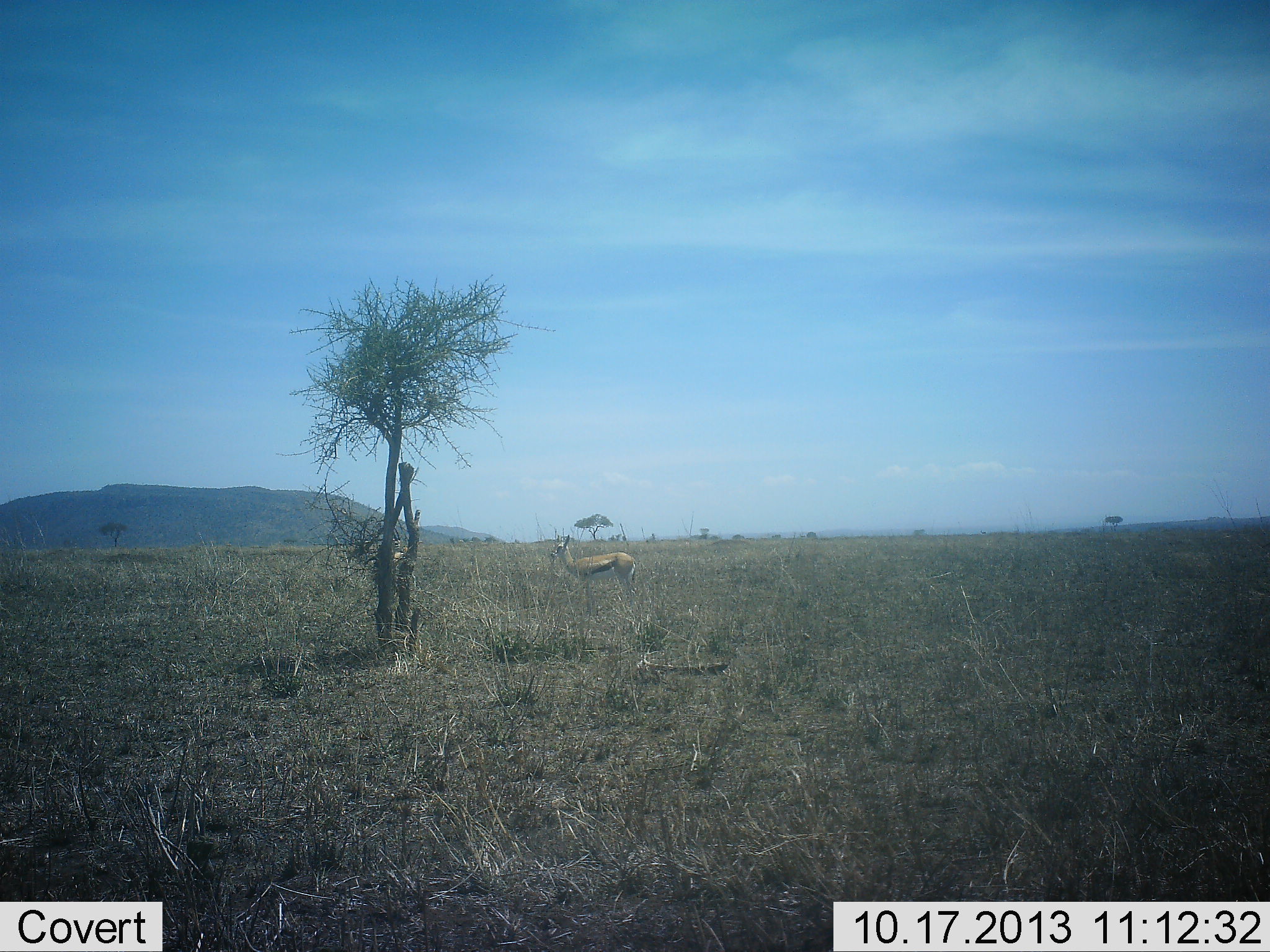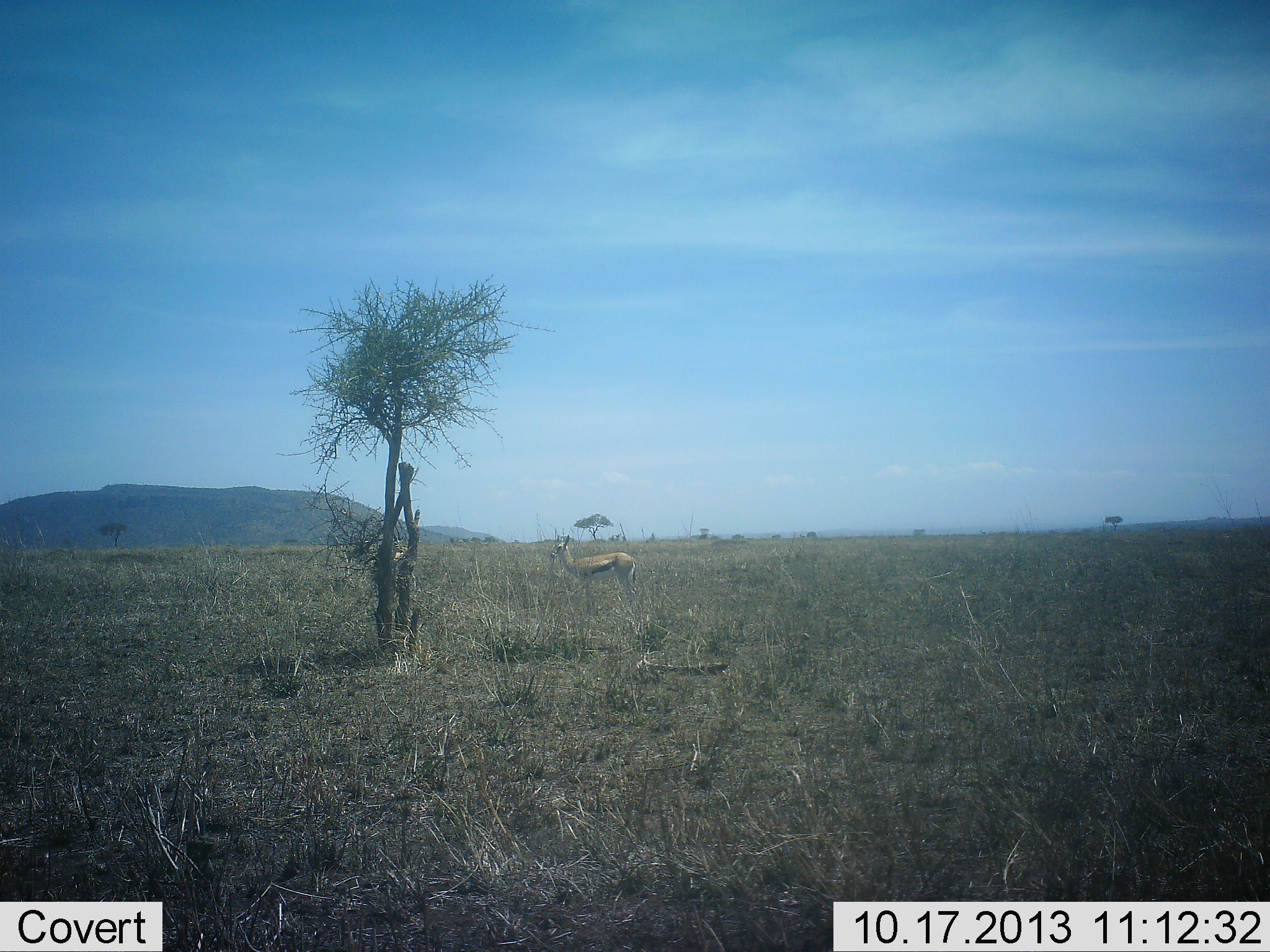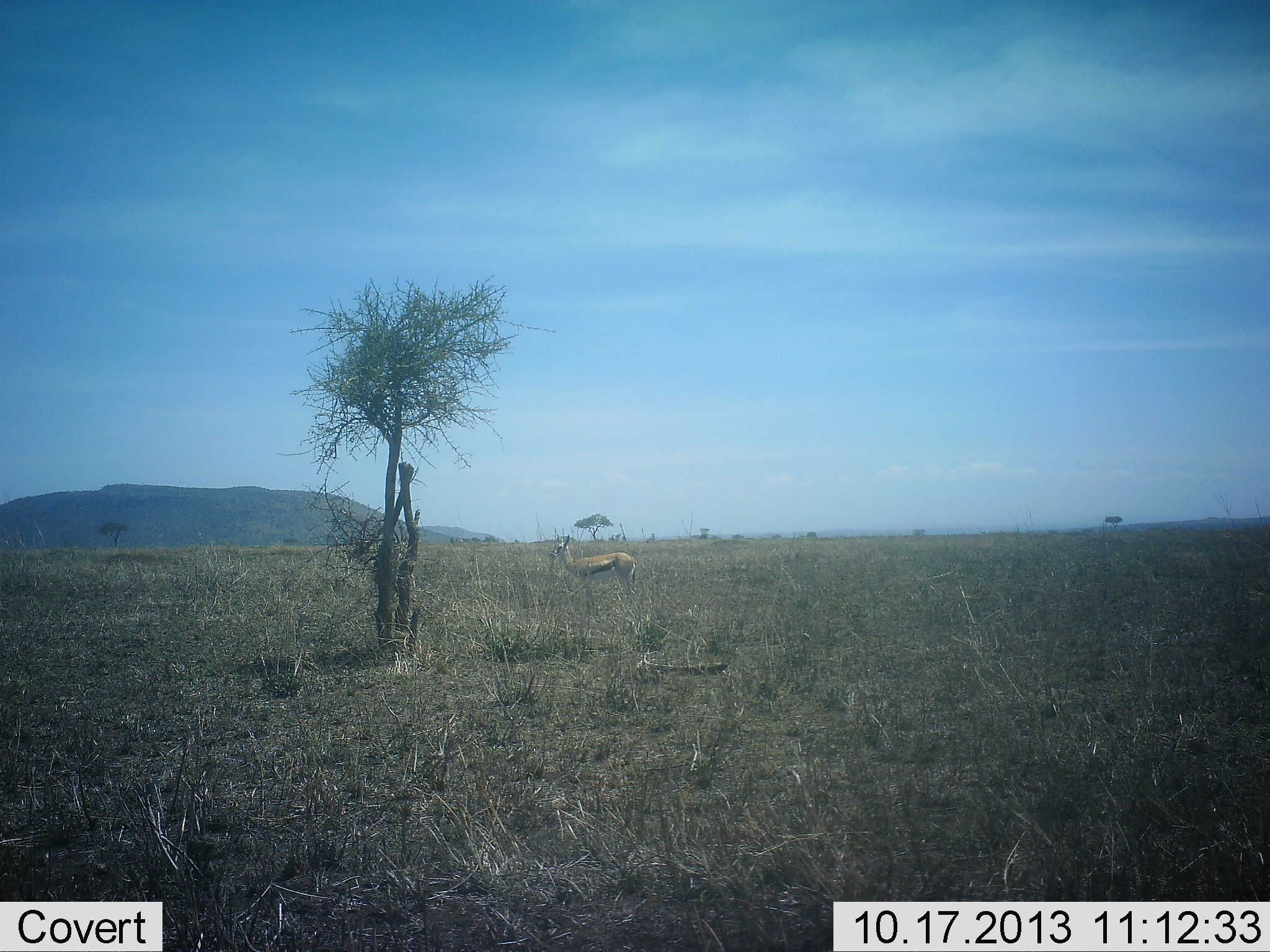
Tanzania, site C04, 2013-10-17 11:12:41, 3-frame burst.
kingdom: Animalia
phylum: Chordata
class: Mammalia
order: Artiodactyla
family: Bovidae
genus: Eudorcas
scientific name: Eudorcas thomsonii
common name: thomson's gazelle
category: gazellethomsons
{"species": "gazellethomsons (thomson's gazelle) (Eudorcas thomsonii)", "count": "1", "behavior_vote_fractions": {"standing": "100%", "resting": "0%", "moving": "2%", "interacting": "0%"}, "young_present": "0%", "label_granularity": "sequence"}